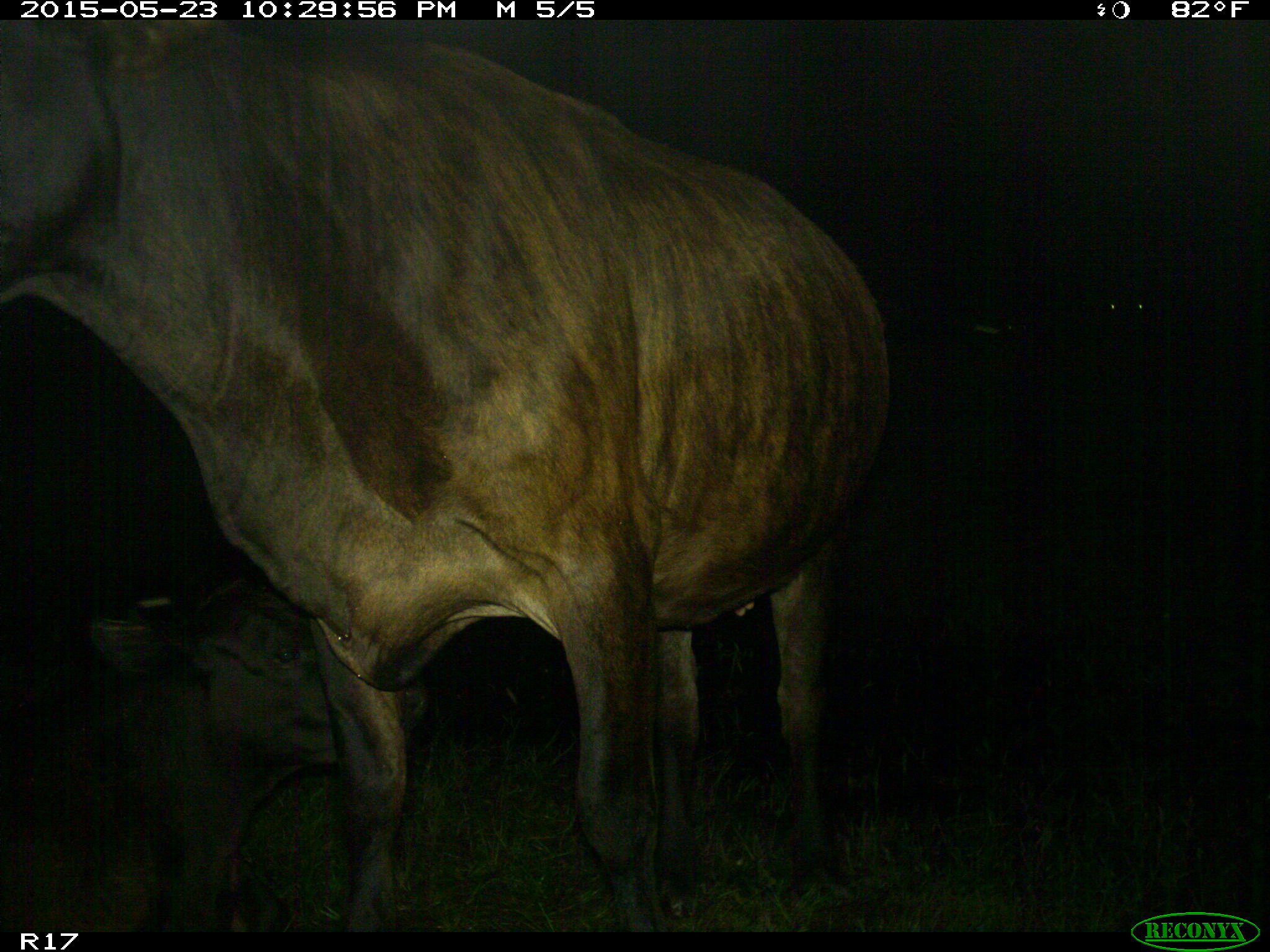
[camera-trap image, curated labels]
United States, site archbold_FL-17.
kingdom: Animalia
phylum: Chordata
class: Mammalia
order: Artiodactyla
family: Bovidae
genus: Bos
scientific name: Bos taurus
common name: domestic cow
Bos taurus (domestic cow).